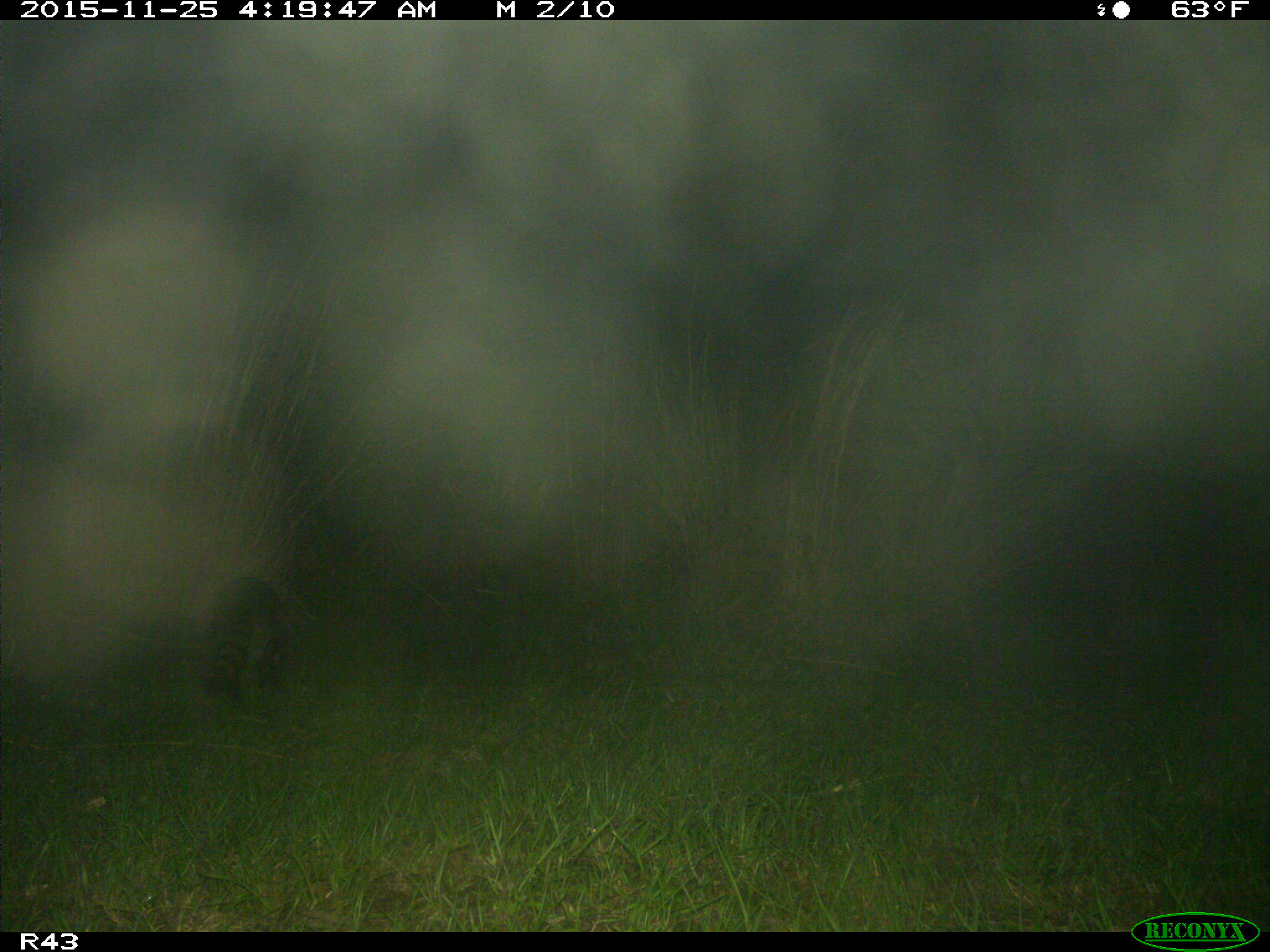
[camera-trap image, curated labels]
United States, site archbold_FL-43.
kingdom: Animalia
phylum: Chordata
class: Mammalia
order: Carnivora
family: Procyonidae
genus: Procyon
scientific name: Procyon lotor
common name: common raccoon